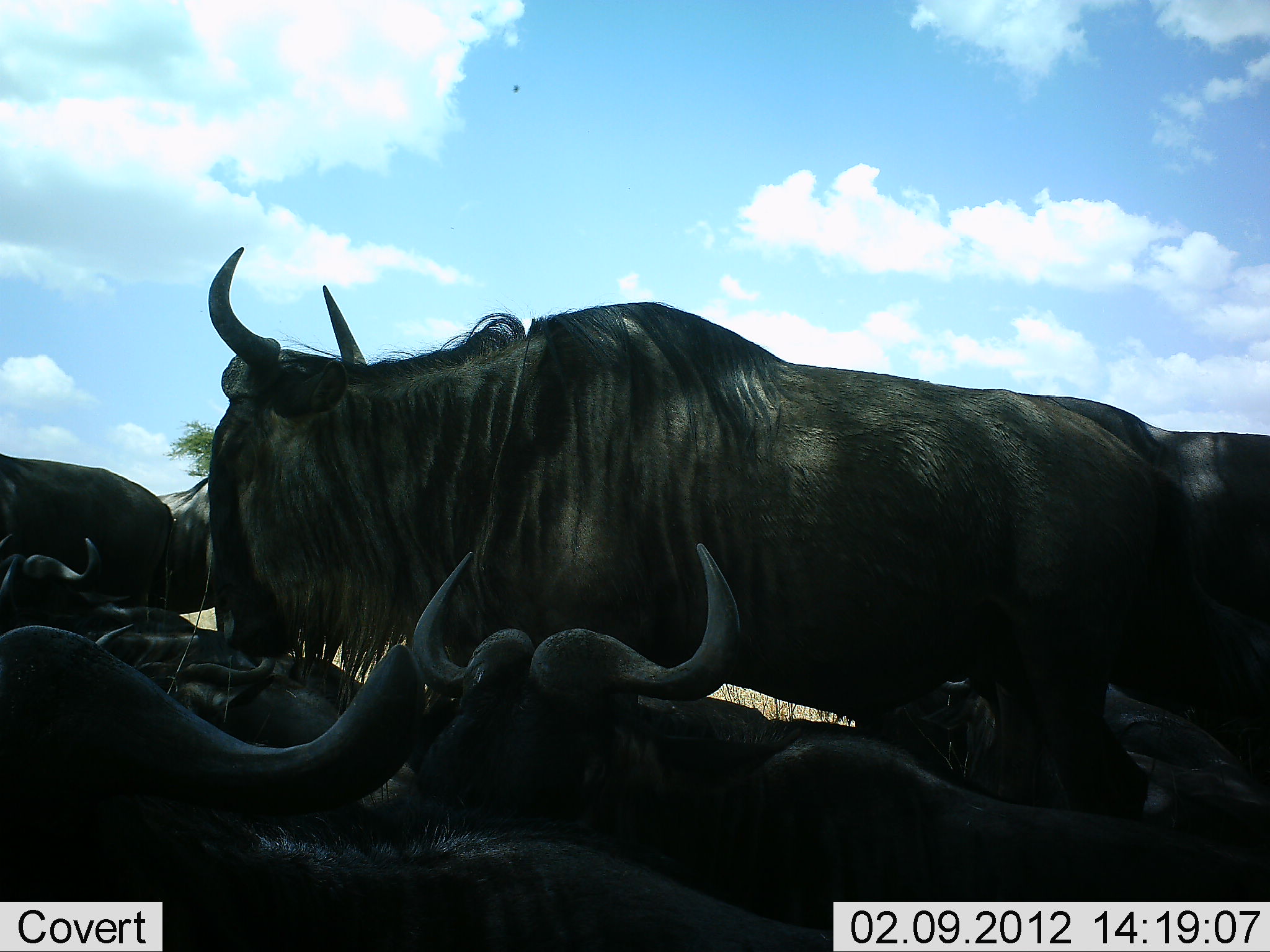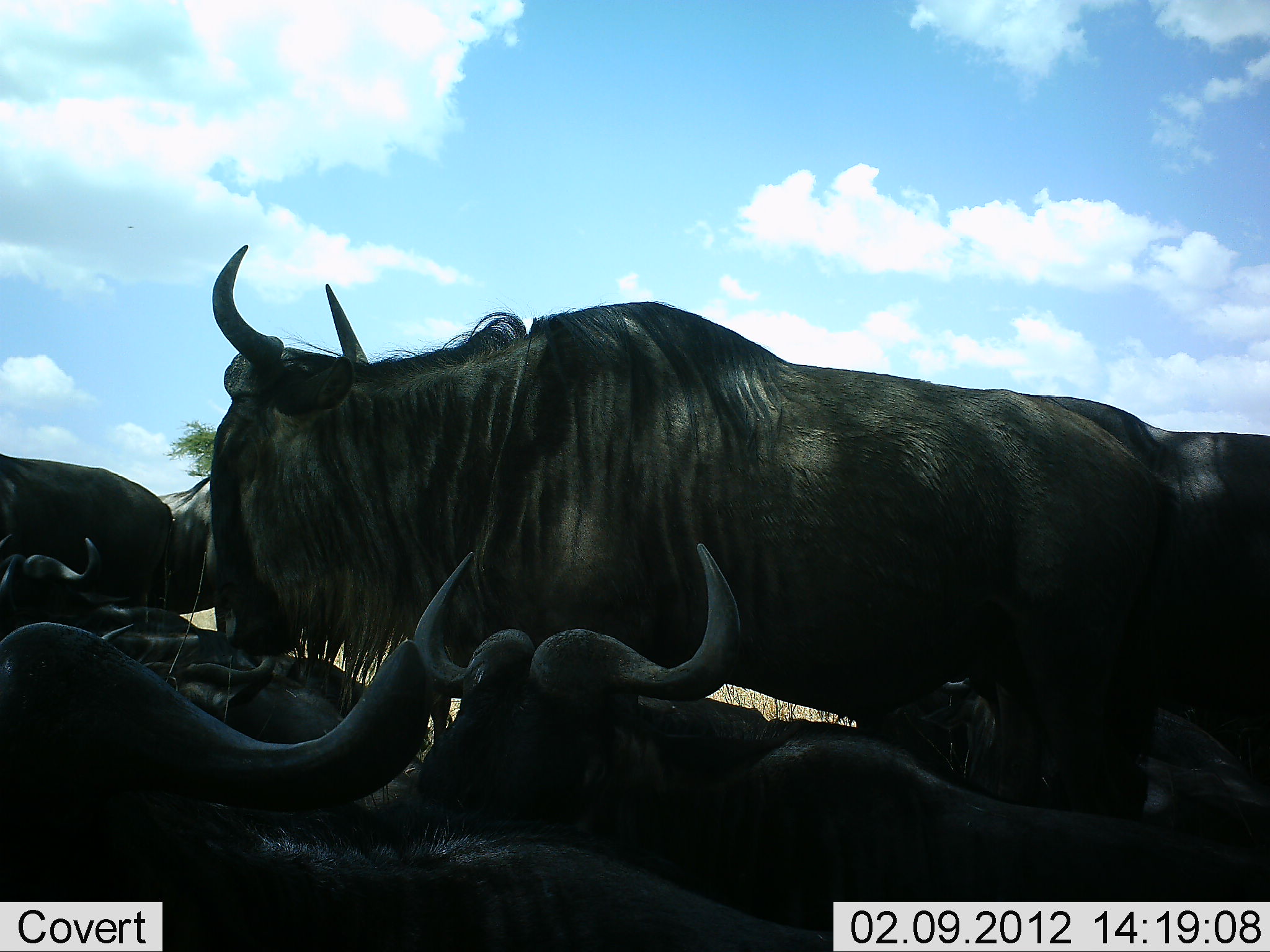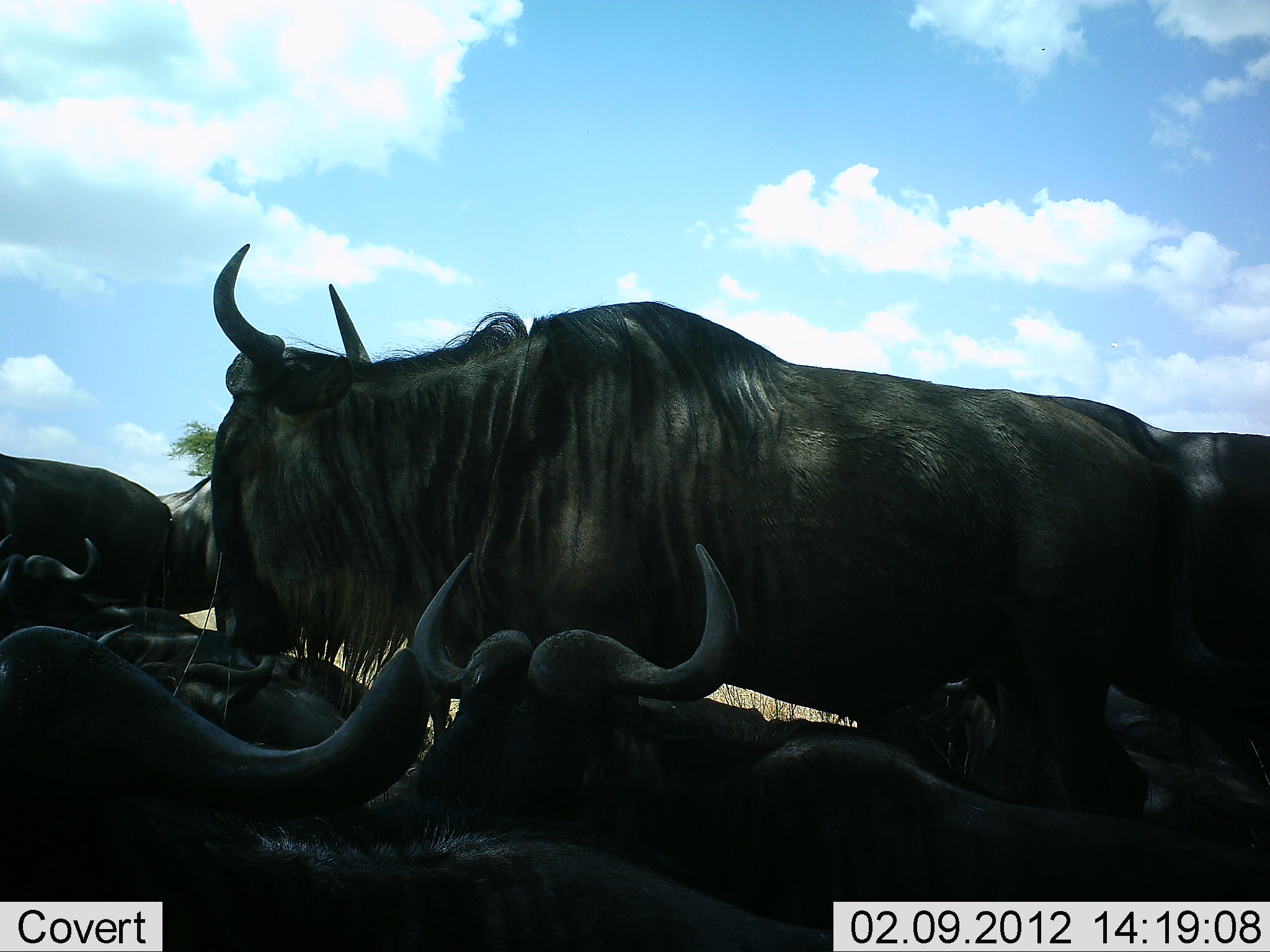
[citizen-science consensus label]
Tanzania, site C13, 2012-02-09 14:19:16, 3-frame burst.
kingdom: Animalia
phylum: Chordata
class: Mammalia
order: Artiodactyla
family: Bovidae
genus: Connochaetes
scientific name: Connochaetes taurinus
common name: blue wildebeest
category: wildebeest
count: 6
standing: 69%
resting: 94%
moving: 0%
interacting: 0%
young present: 0%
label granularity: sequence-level